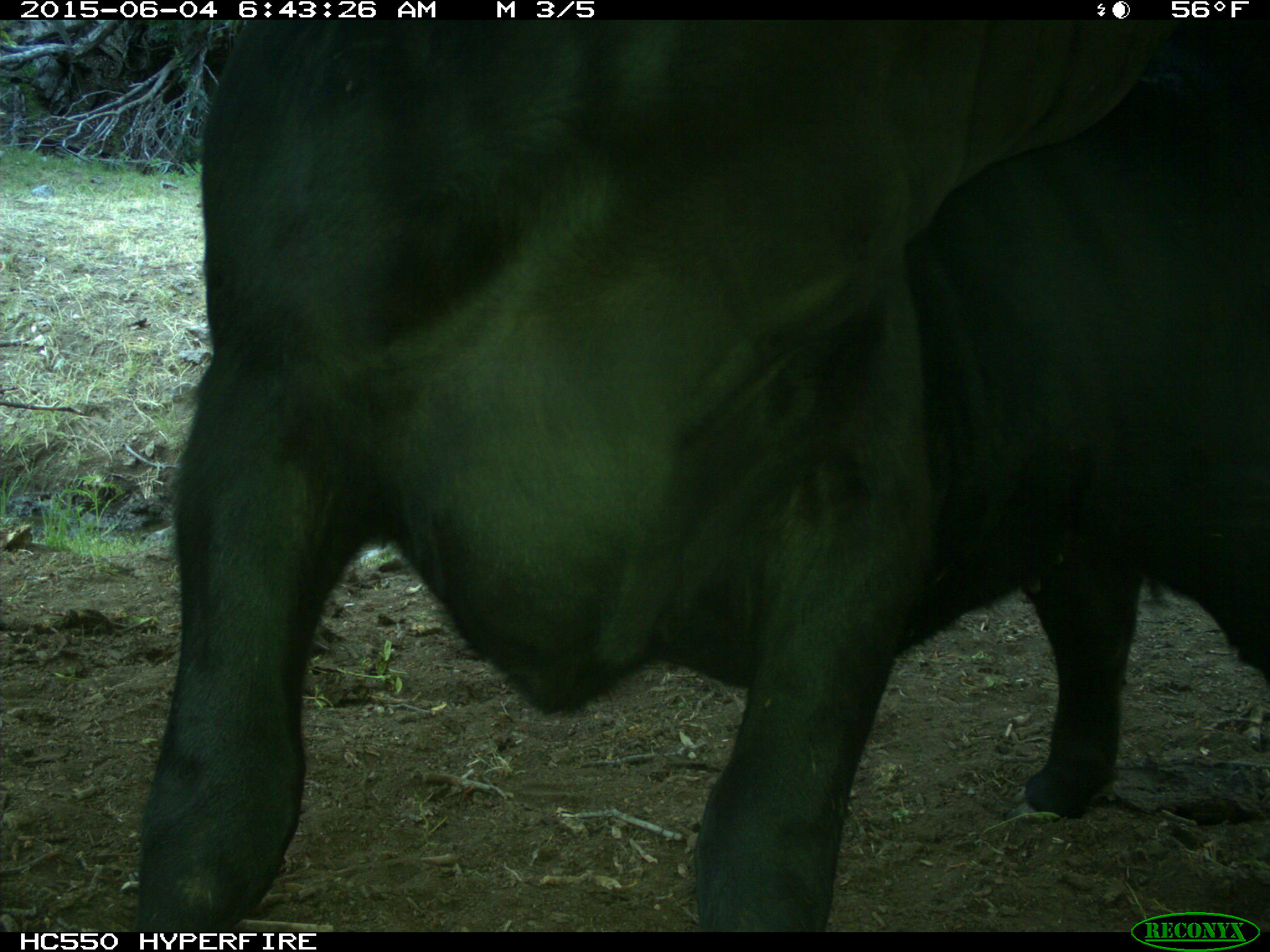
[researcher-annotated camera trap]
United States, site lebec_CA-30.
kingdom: Animalia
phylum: Chordata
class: Mammalia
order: Artiodactyla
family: Bovidae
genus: Bos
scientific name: Bos taurus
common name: domestic cow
Bos taurus (domestic cow).